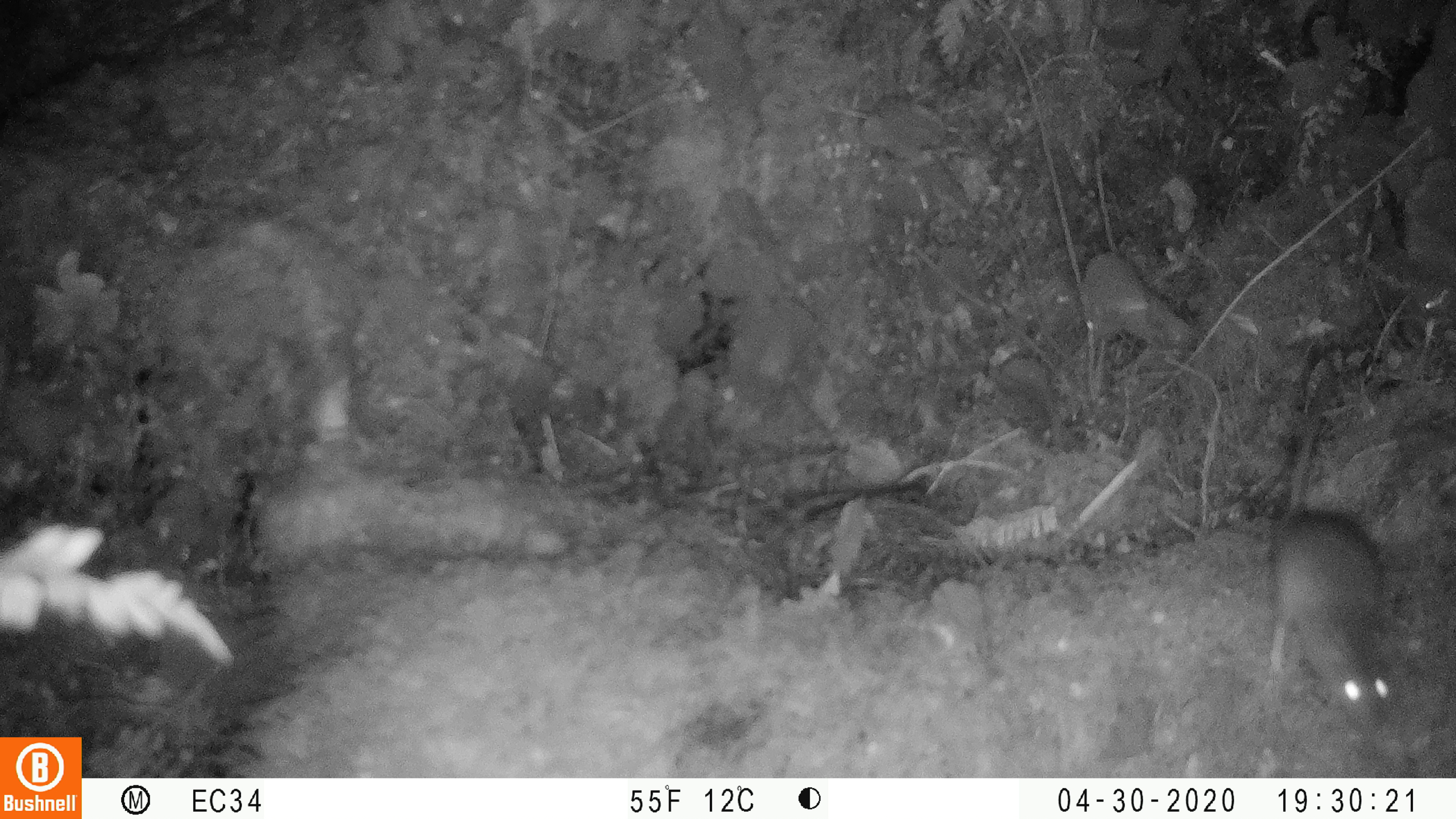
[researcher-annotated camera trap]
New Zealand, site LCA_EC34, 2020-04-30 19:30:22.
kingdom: Animalia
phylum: Chordata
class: Mammalia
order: Rodentia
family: Muridae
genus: Rattus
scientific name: Rattus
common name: rat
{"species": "rat (Rattus)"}